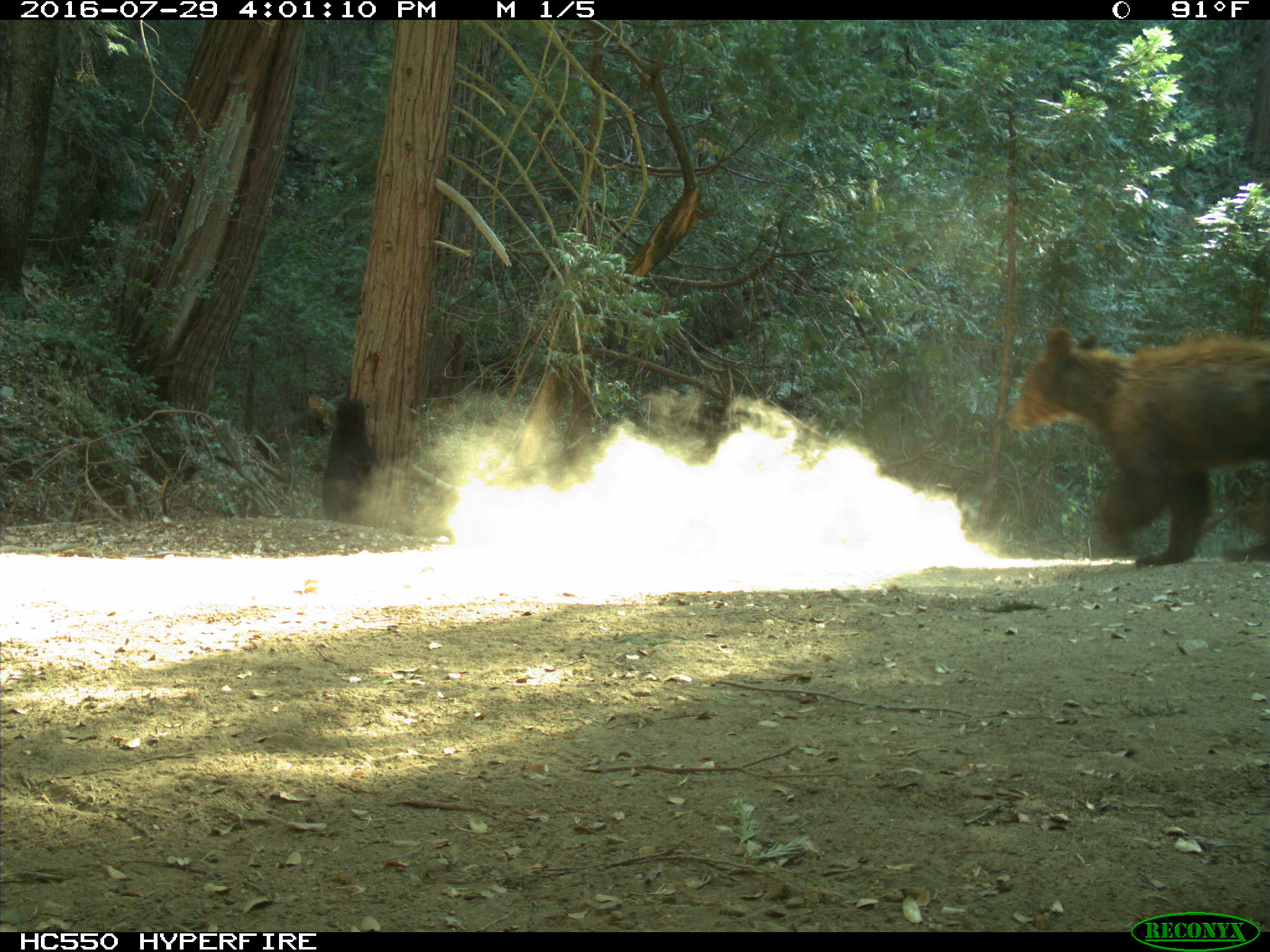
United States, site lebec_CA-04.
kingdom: Animalia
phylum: Chordata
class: Mammalia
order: Carnivora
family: Ursidae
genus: Ursus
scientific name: Ursus americanus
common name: american black bear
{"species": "Ursus americanus (american black bear)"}